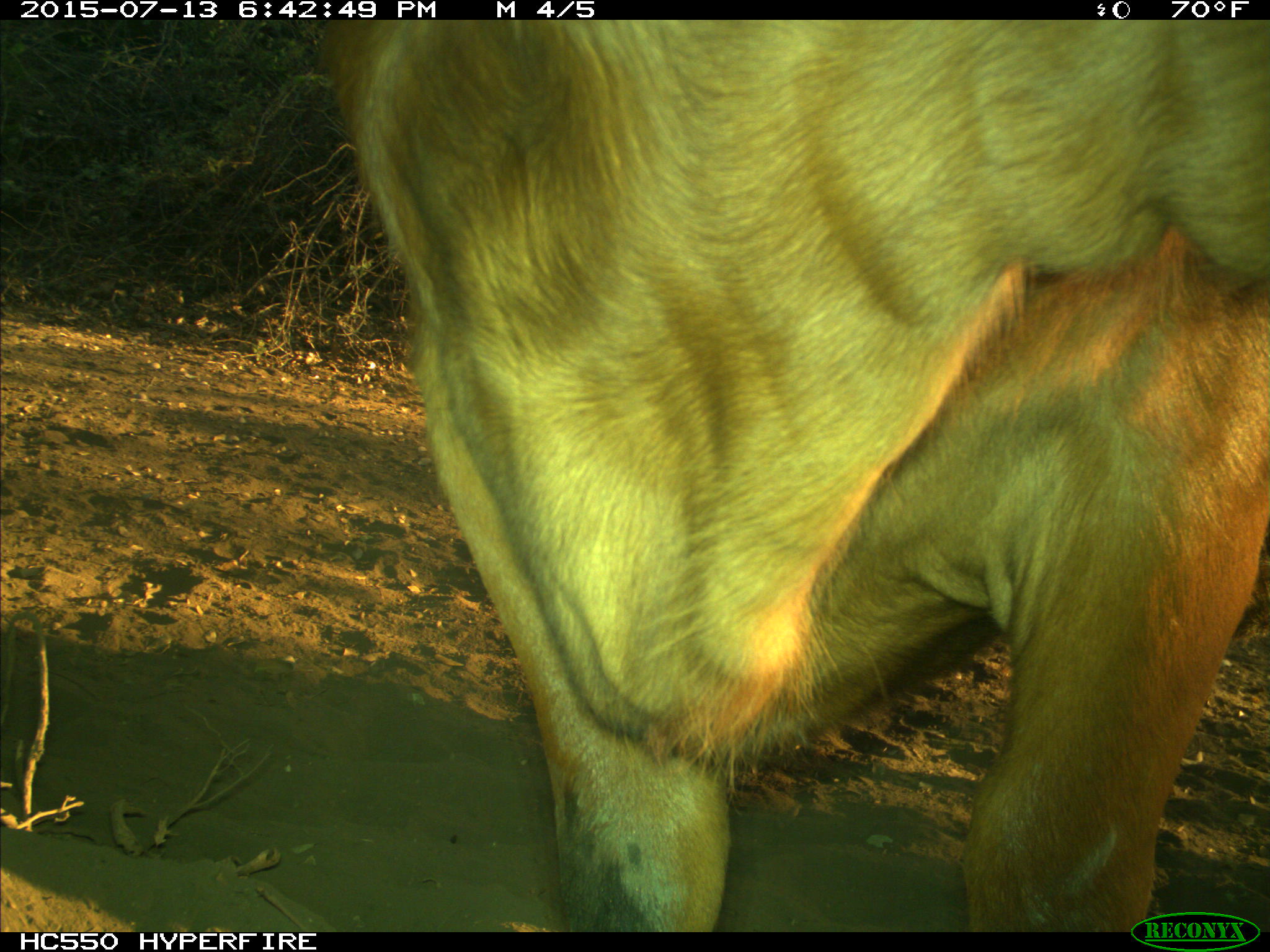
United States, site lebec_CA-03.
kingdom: Animalia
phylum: Chordata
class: Mammalia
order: Artiodactyla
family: Bovidae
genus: Bos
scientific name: Bos taurus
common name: domestic cow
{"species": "Bos taurus (domestic cow)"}